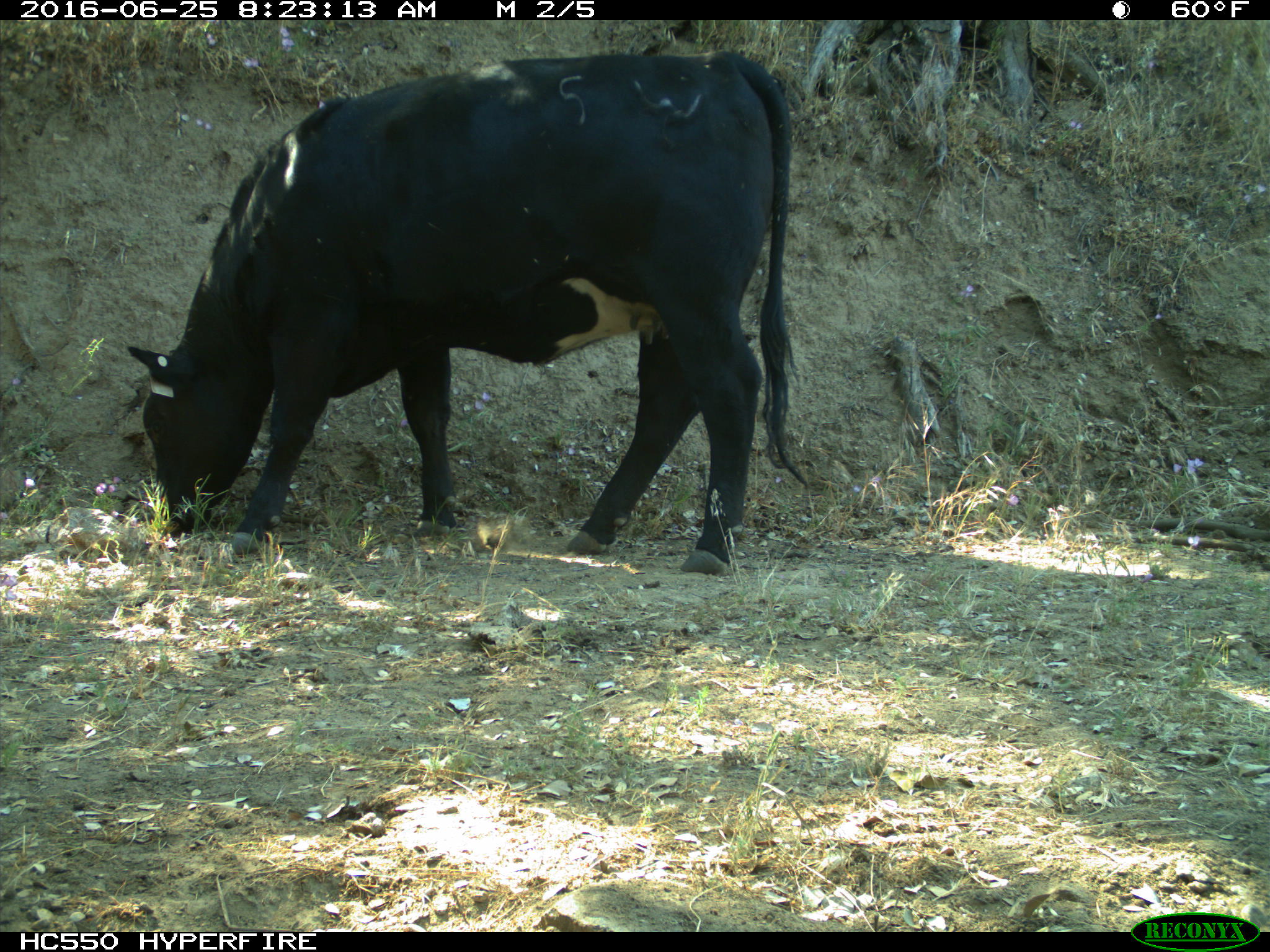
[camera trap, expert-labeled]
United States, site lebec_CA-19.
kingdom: Animalia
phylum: Chordata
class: Mammalia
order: Artiodactyla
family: Bovidae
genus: Bos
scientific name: Bos taurus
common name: domestic cow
Bos taurus (domestic cow).